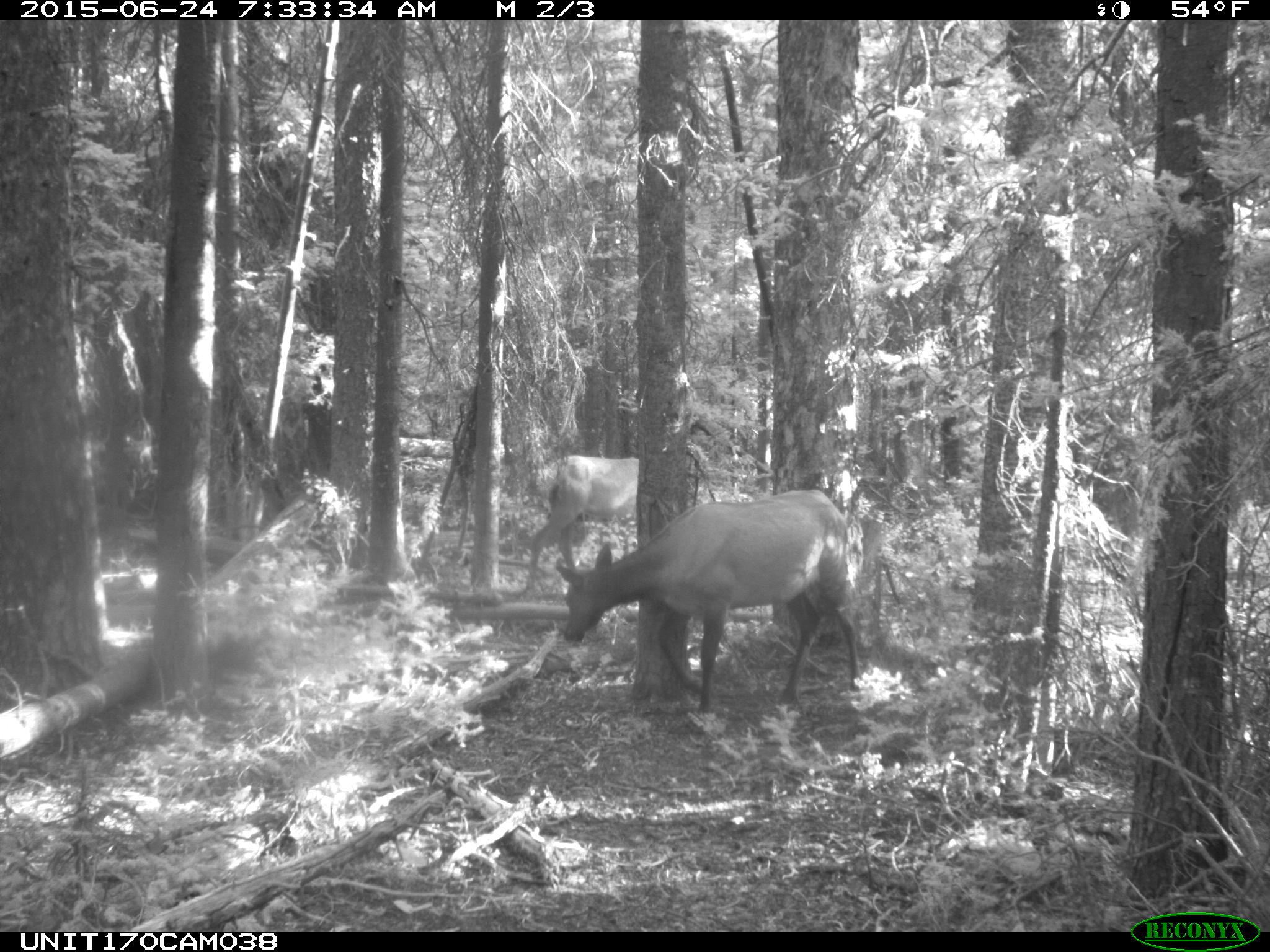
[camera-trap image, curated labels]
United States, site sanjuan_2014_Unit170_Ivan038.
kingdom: Animalia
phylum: Chordata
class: Mammalia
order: Artiodactyla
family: Cervidae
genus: Cervus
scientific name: Cervus elaphus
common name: red deer